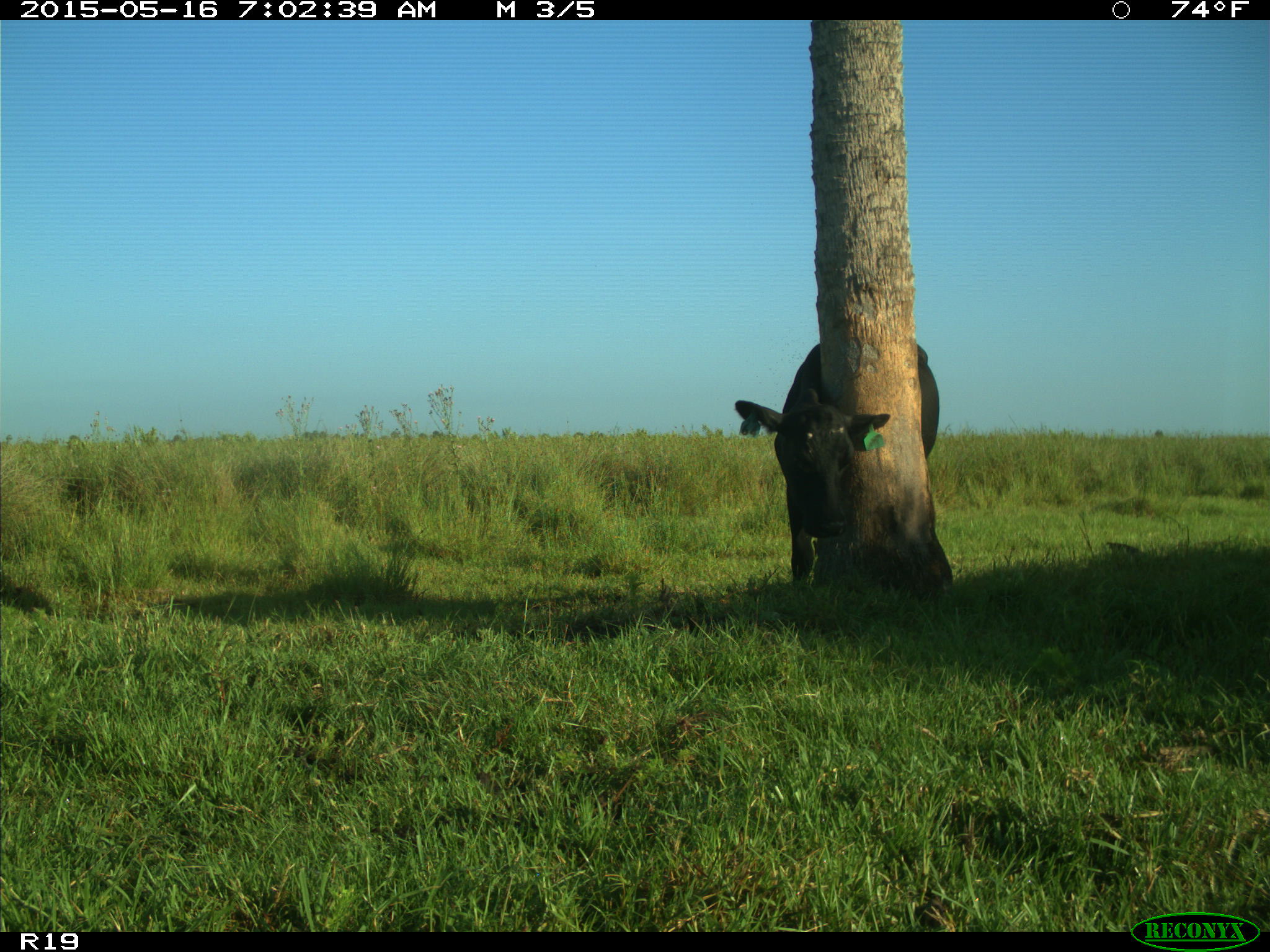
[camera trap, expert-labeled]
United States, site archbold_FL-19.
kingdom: Animalia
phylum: Chordata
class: Mammalia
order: Artiodactyla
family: Bovidae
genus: Bos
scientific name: Bos taurus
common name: domestic cow